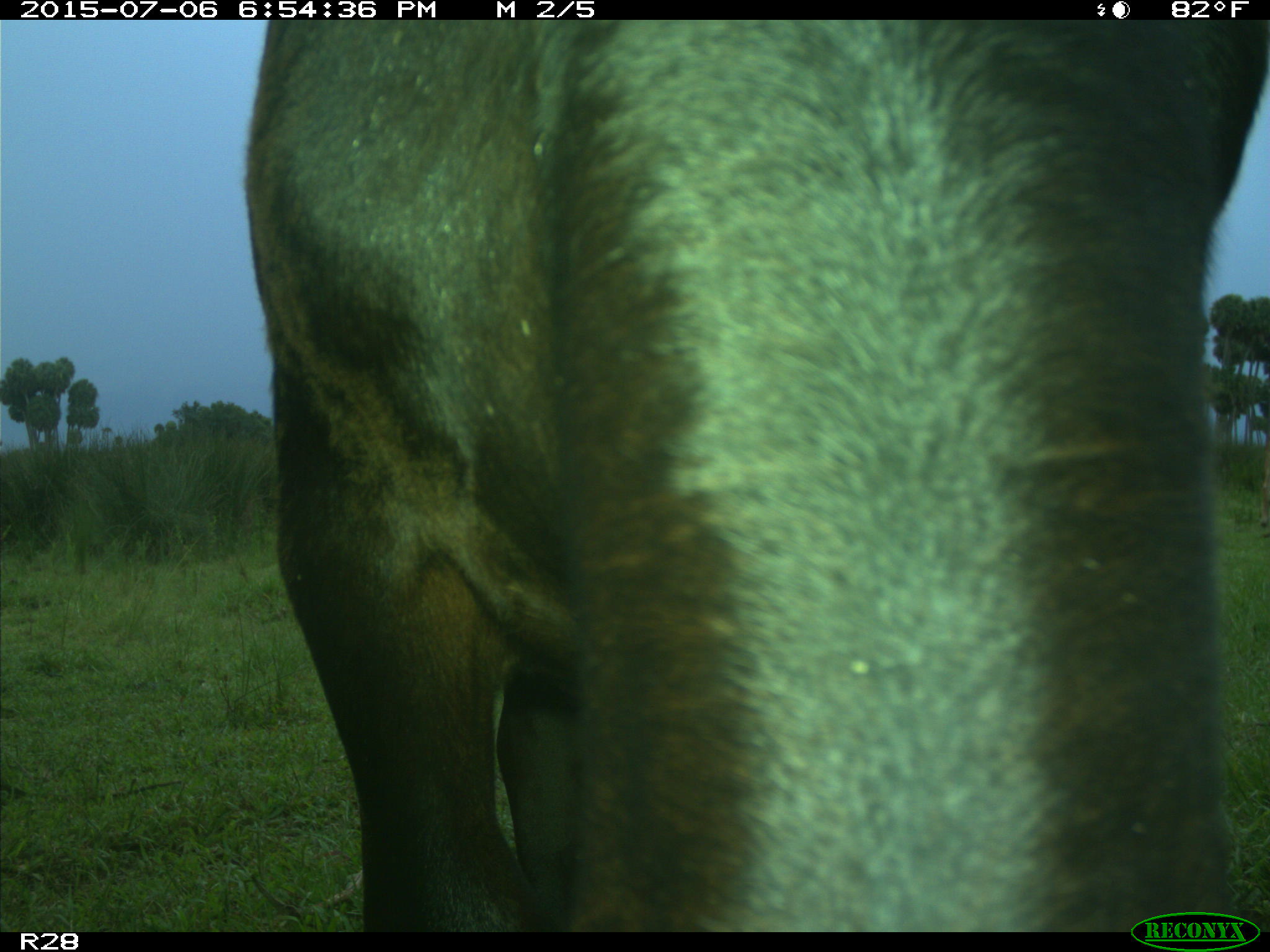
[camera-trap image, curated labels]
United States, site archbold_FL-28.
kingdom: Animalia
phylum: Chordata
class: Mammalia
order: Artiodactyla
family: Bovidae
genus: Bos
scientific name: Bos taurus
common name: domestic cow